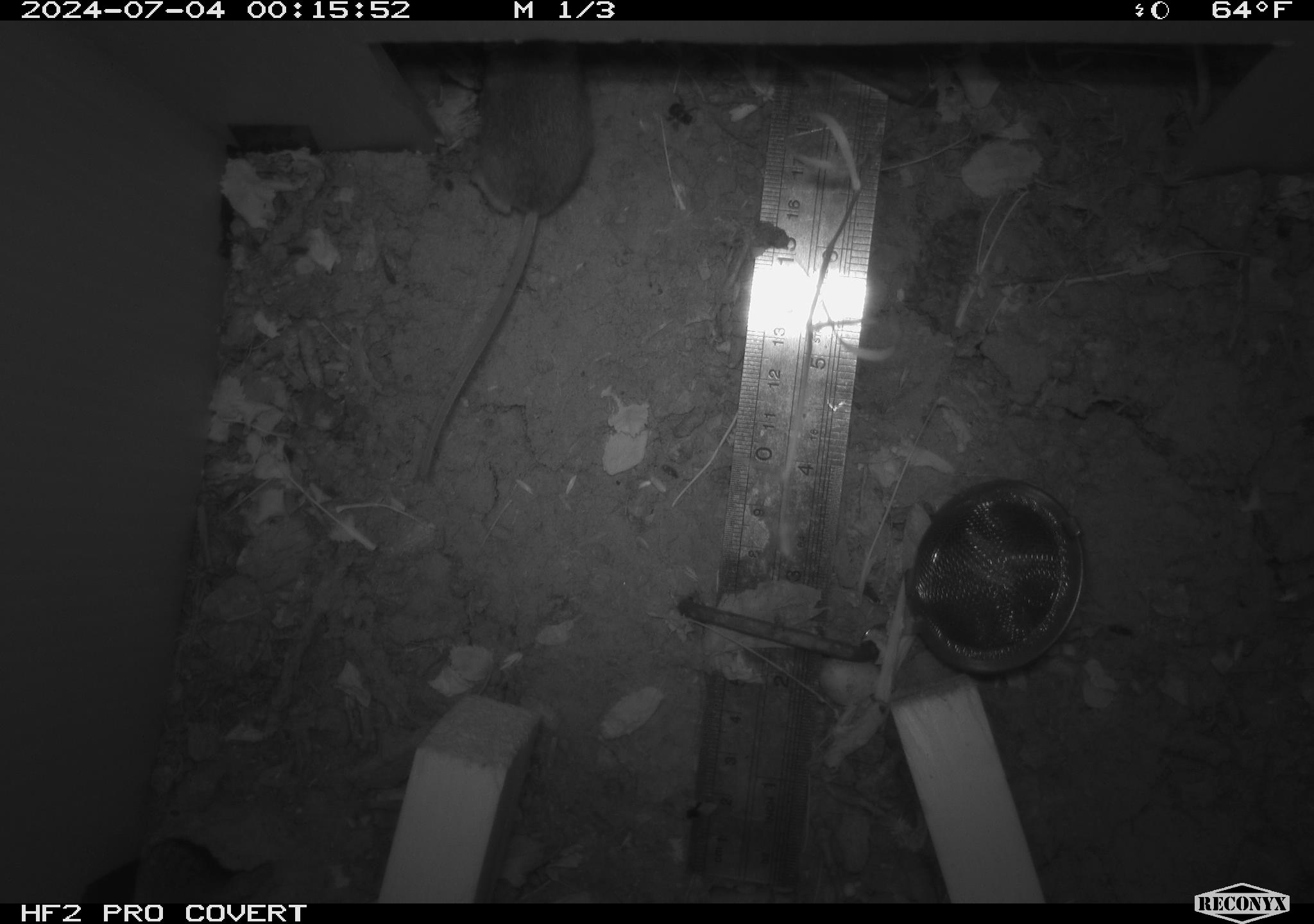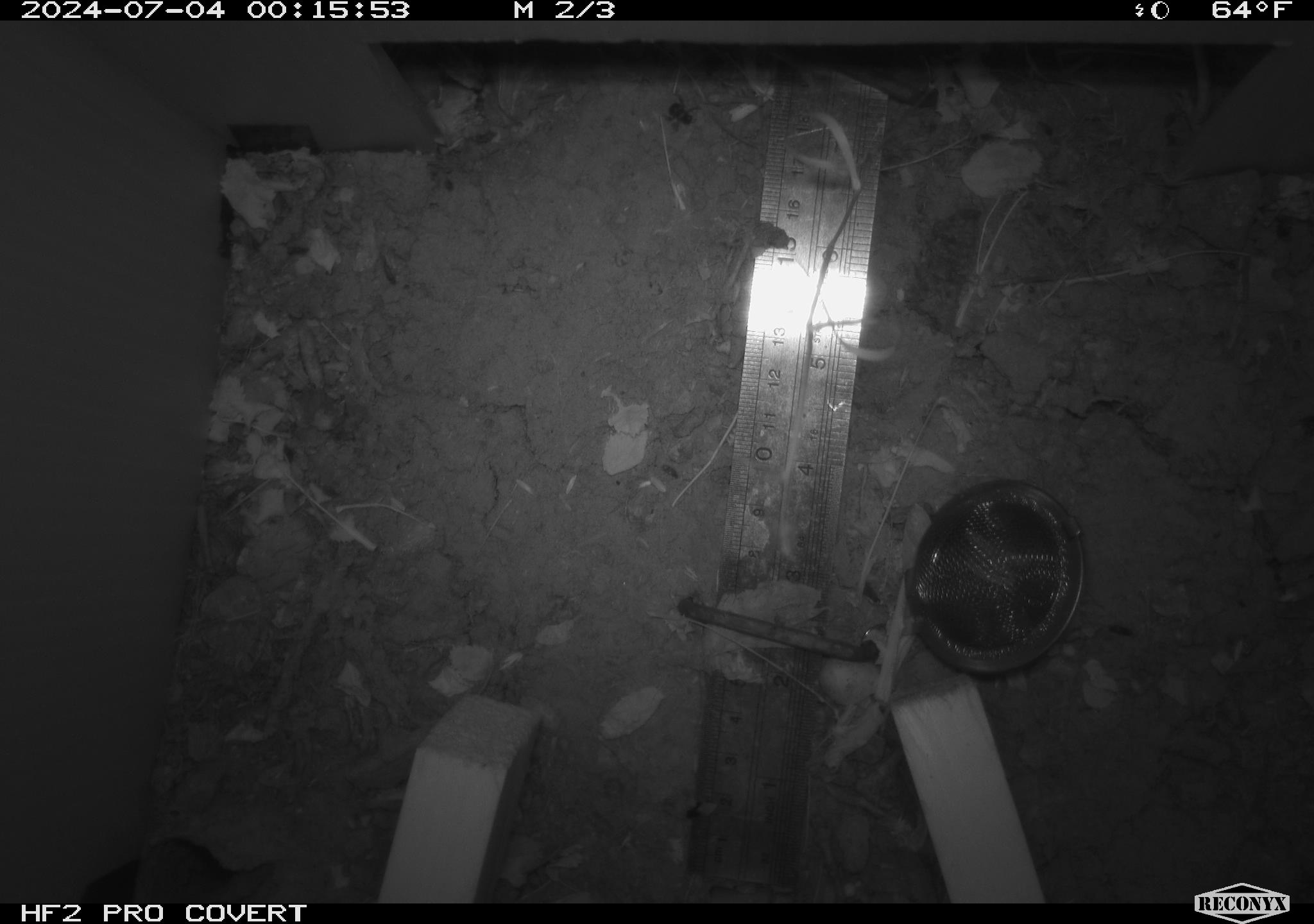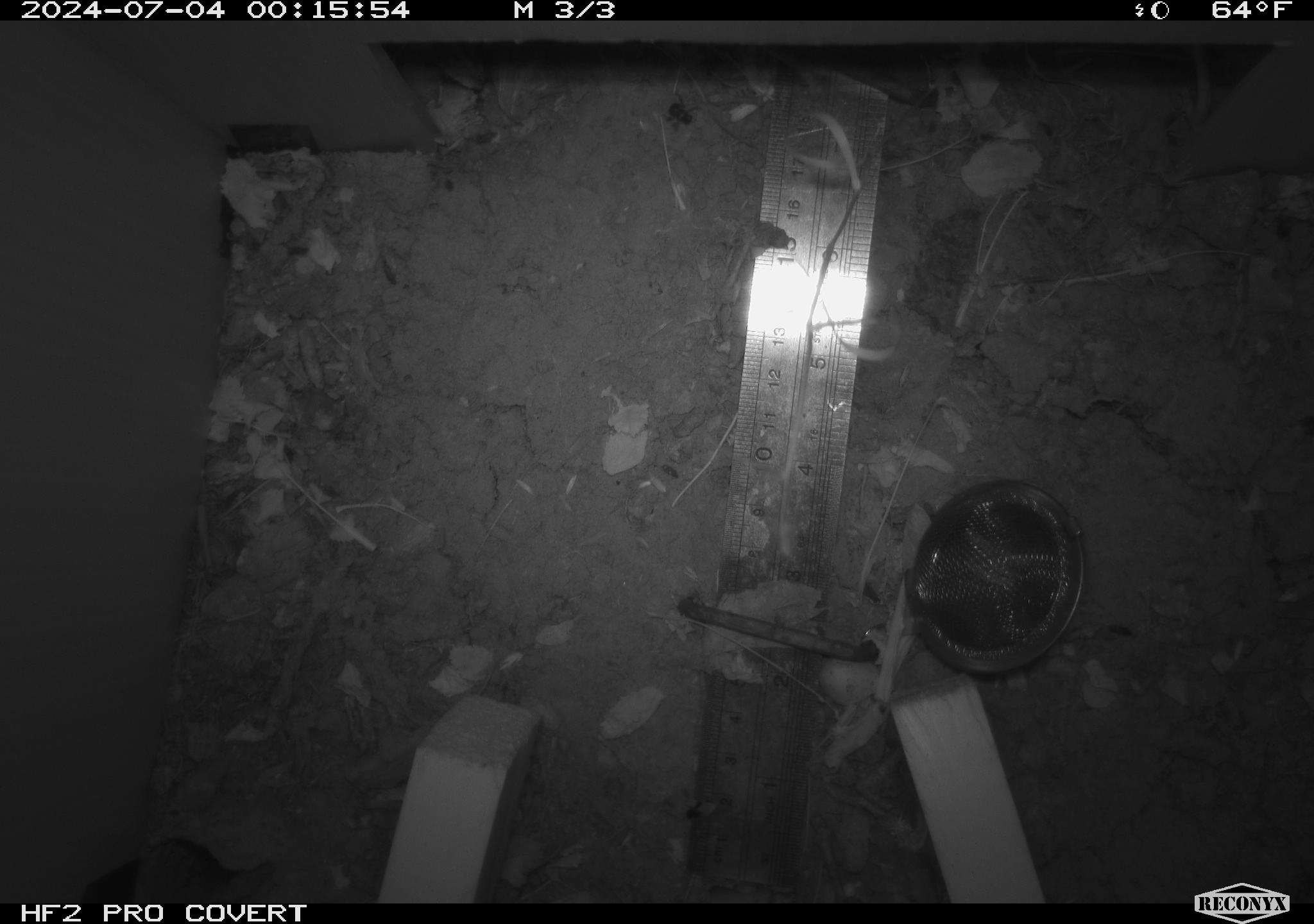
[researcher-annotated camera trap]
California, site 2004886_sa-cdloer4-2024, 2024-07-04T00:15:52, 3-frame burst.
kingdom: Animalia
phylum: Chordata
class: Mammalia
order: Rodentia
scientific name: Rodentia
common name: rodent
Rodent (Rodentia).